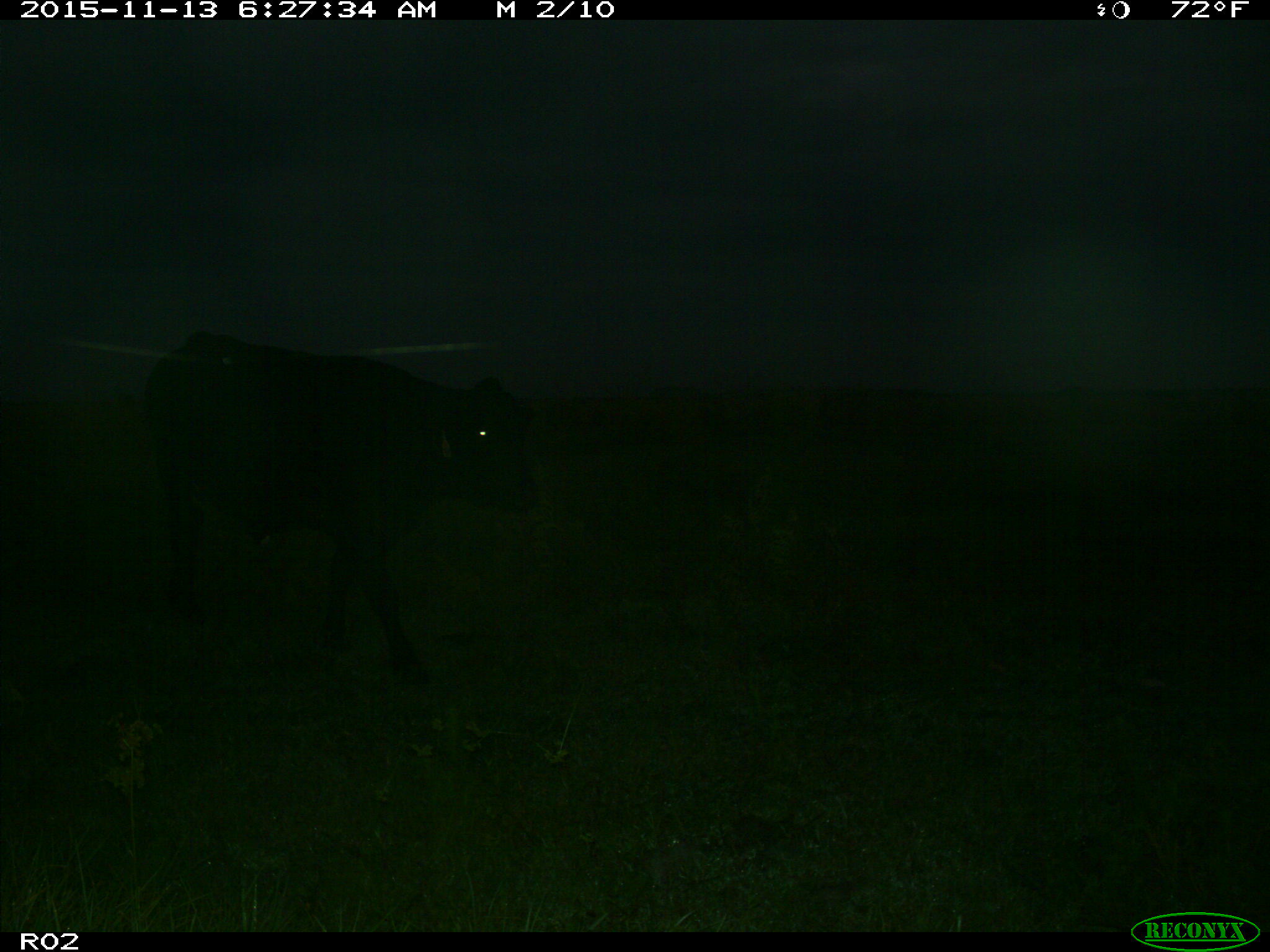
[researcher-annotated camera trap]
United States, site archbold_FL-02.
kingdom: Animalia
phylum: Chordata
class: Mammalia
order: Artiodactyla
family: Bovidae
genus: Bos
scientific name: Bos taurus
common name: domestic cow